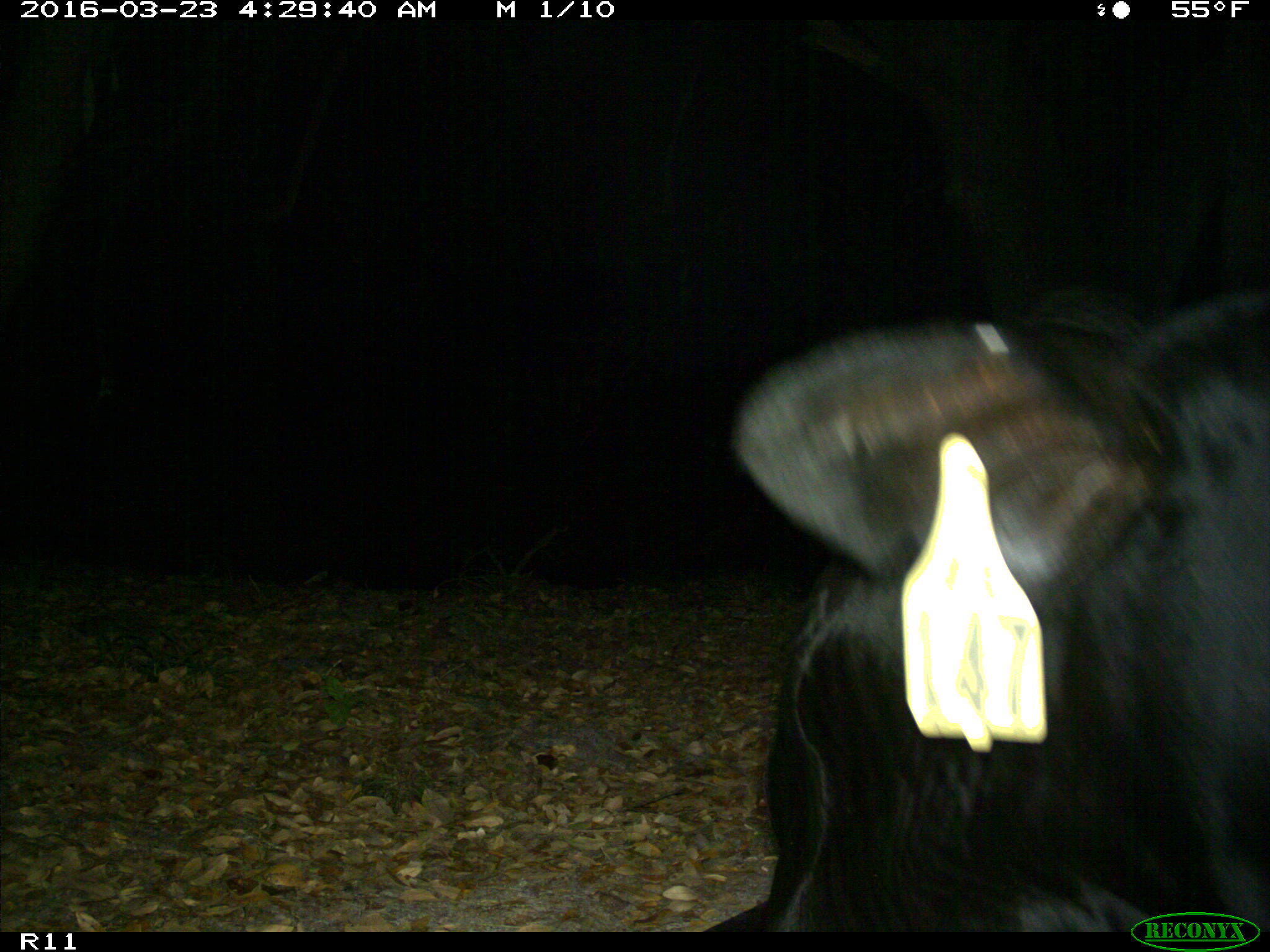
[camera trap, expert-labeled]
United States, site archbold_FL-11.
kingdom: Animalia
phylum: Chordata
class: Mammalia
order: Artiodactyla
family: Bovidae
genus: Bos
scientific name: Bos taurus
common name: domestic cow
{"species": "Bos taurus (domestic cow)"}